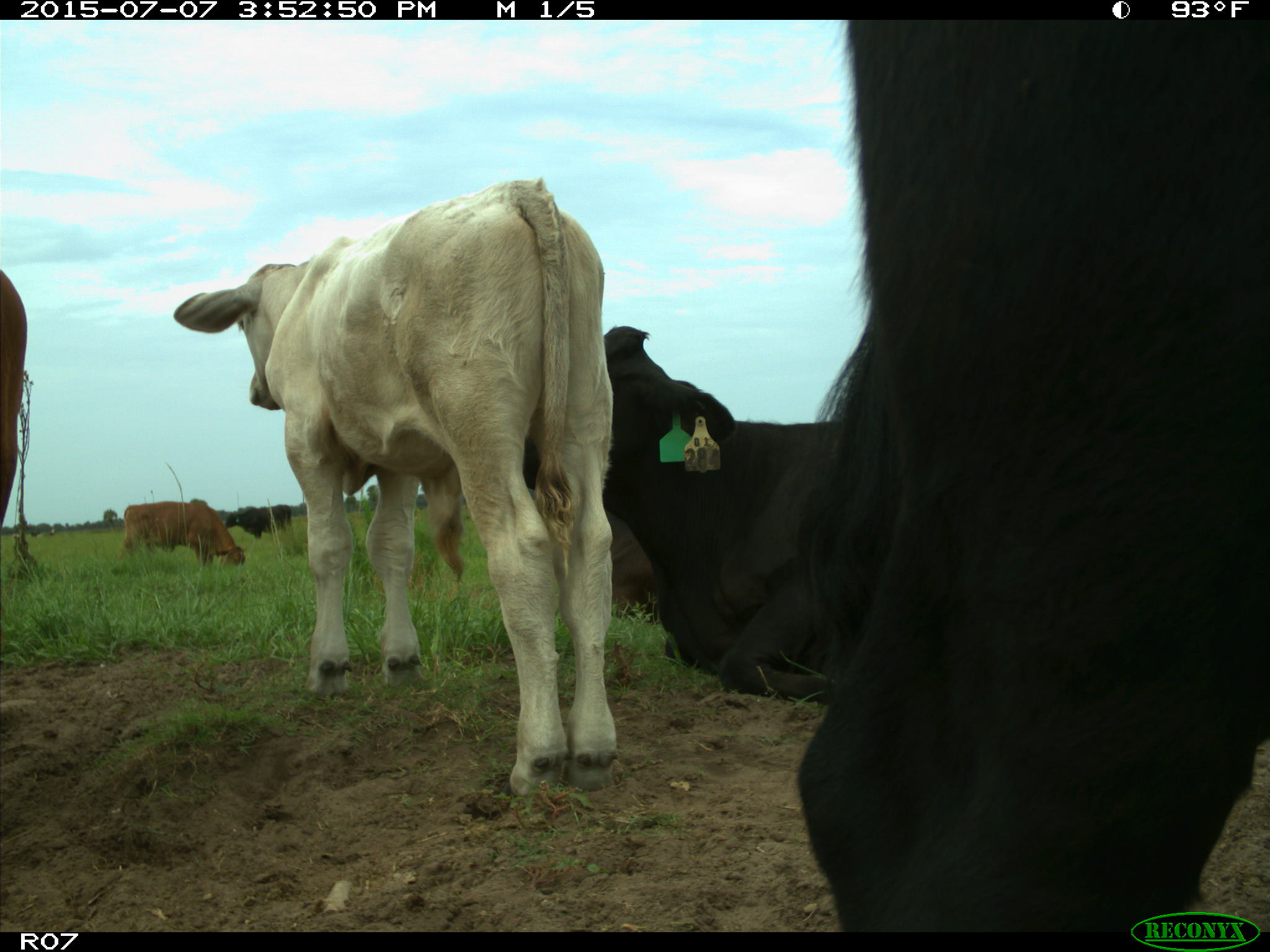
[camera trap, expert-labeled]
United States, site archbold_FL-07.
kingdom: Animalia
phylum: Chordata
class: Mammalia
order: Artiodactyla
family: Bovidae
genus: Bos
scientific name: Bos taurus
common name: domestic cow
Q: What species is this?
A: Bos taurus (domestic cow).